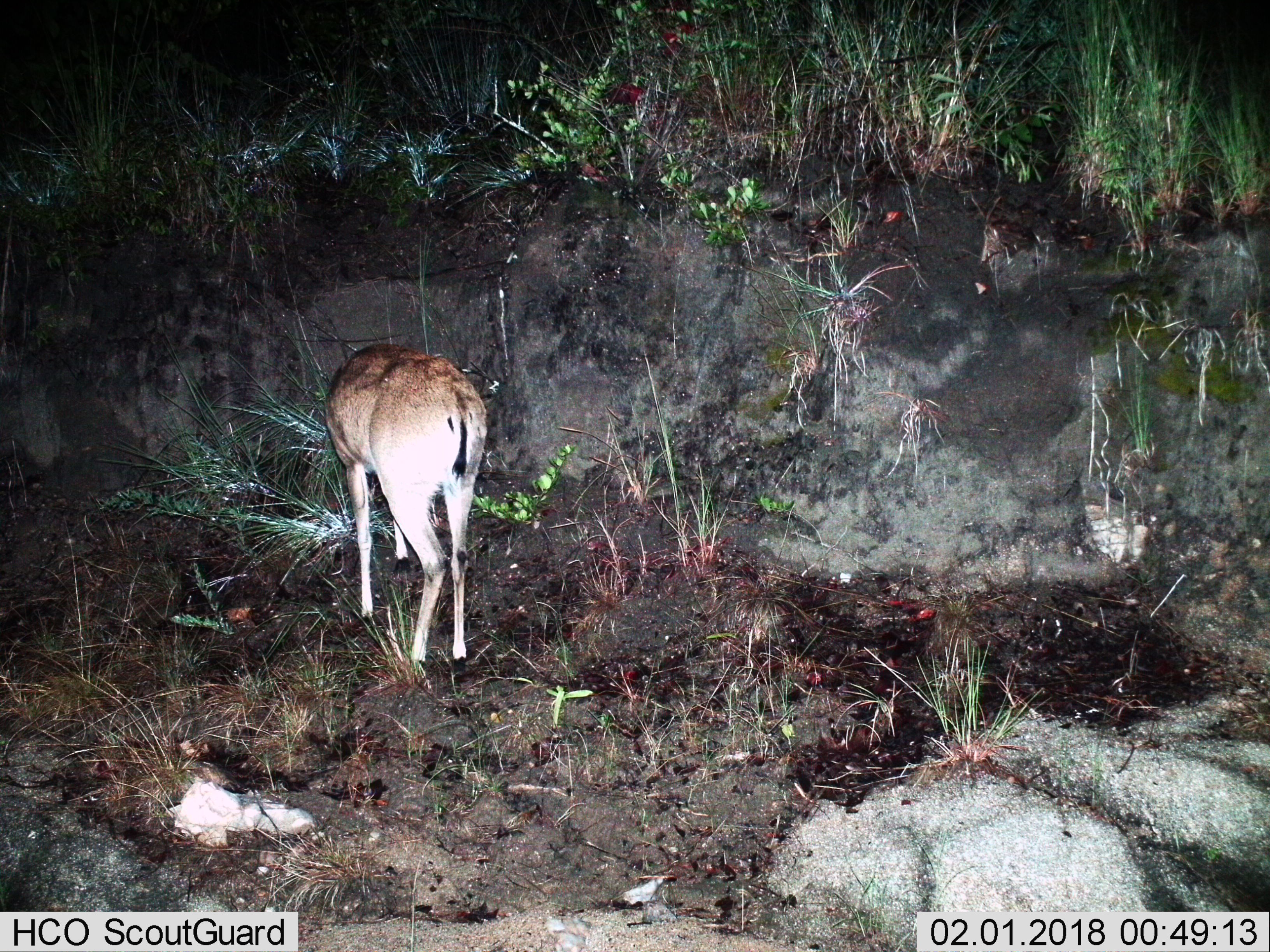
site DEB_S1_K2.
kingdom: Animalia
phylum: Chordata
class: Mammalia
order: Artiodactyla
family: Bovidae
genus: Sylvicapra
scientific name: Sylvicapra grimmia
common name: common duiker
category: duikercommongrey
Duikercommongrey (common duiker) (Sylvicapra grimmia), count 1. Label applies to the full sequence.